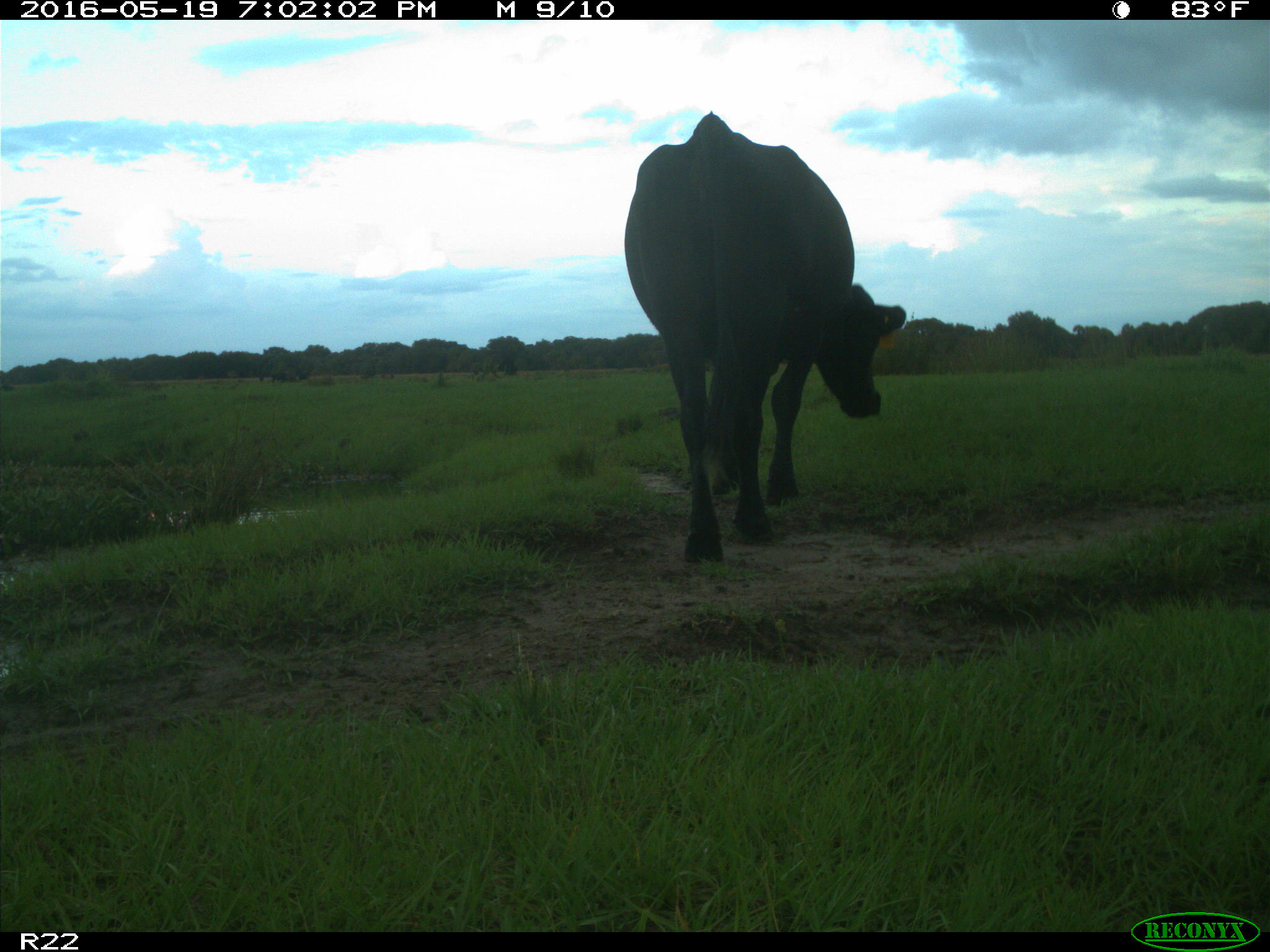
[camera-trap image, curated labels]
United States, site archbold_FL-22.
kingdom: Animalia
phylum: Chordata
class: Mammalia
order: Artiodactyla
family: Bovidae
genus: Bos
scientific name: Bos taurus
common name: domestic cow